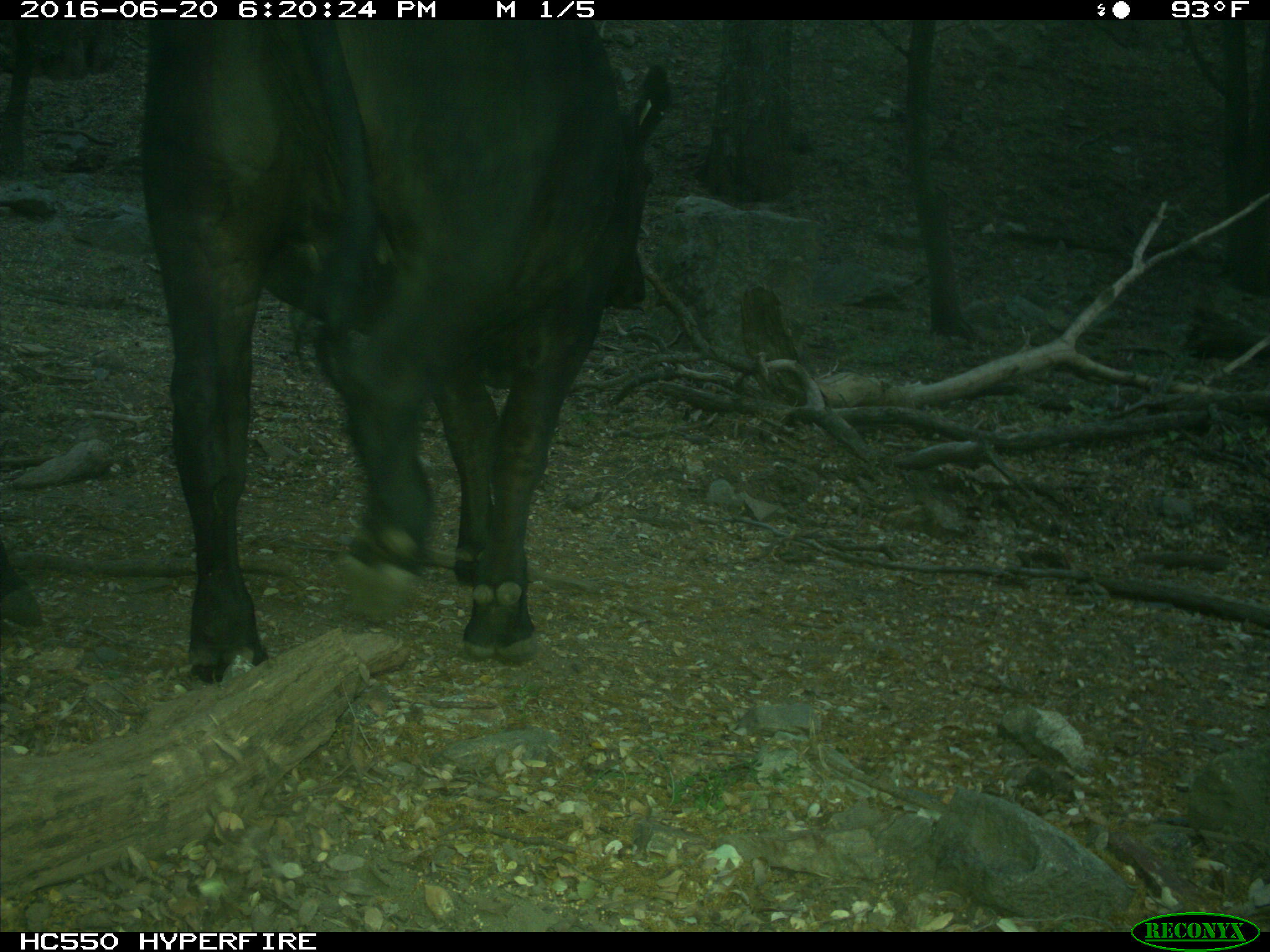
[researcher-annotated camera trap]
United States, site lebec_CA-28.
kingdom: Animalia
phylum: Chordata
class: Mammalia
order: Artiodactyla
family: Bovidae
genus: Bos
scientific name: Bos taurus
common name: domestic cow